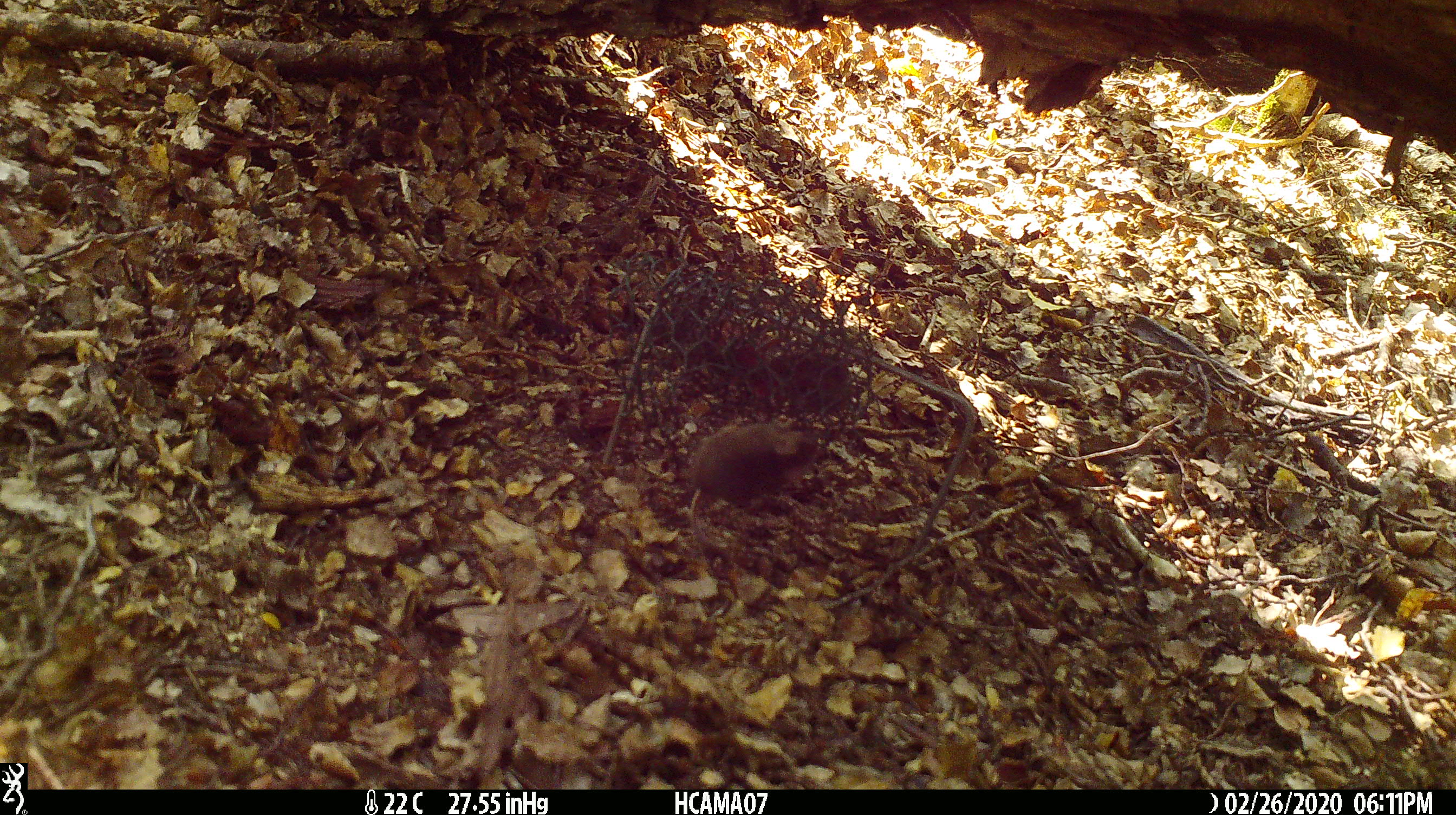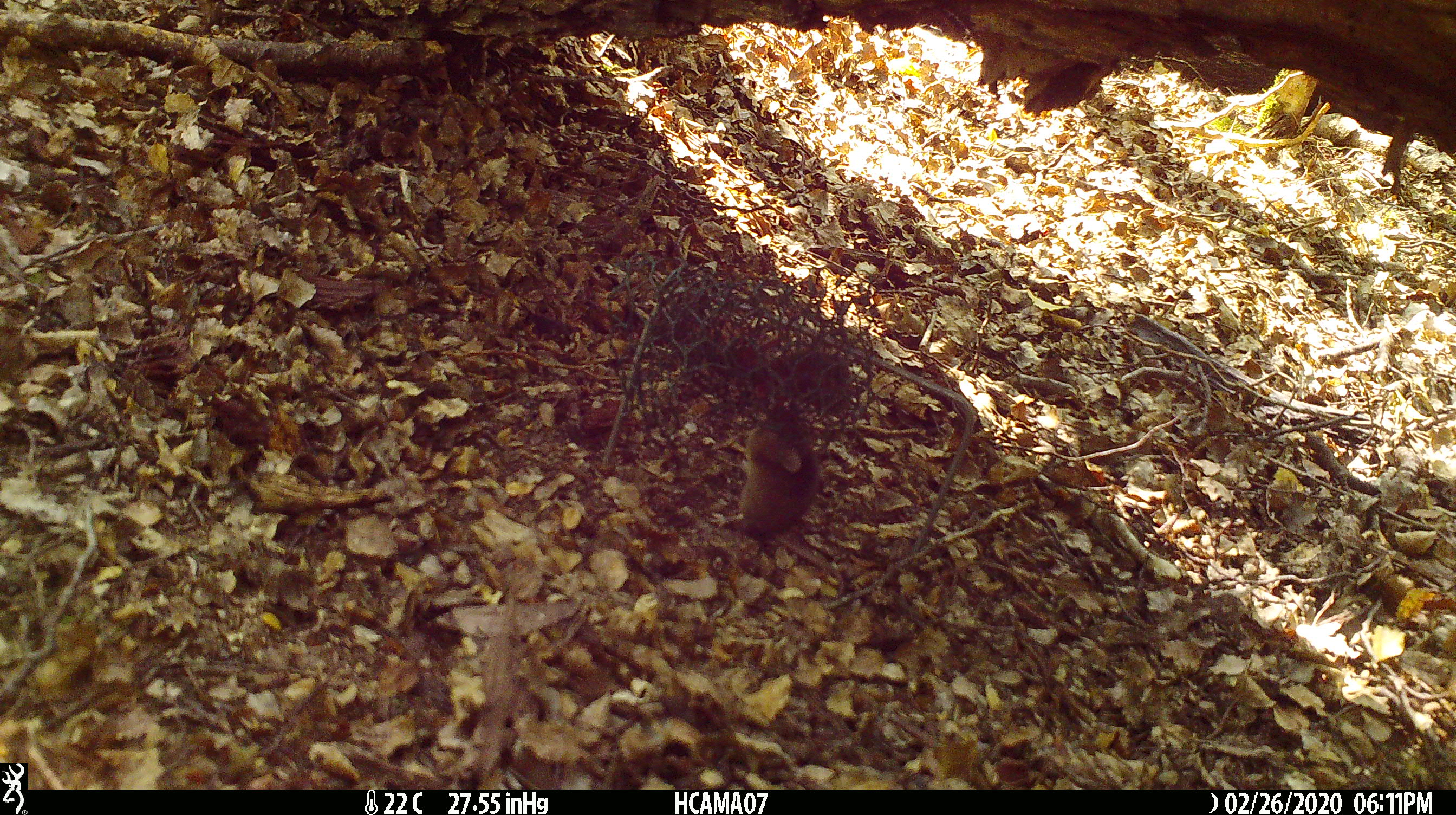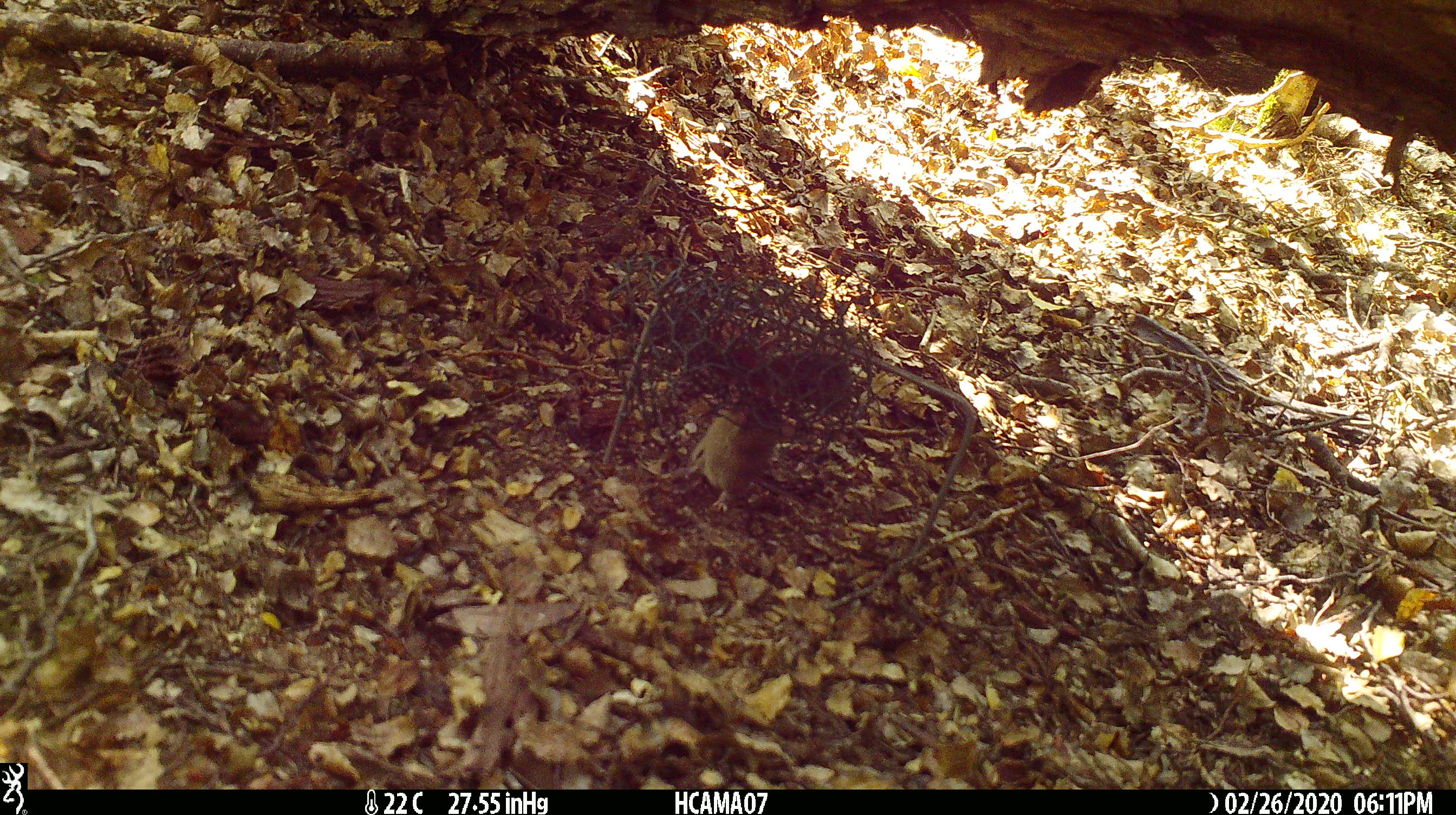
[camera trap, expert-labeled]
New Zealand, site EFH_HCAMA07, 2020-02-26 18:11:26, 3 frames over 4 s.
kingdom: Animalia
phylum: Chordata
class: Mammalia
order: Rodentia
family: Muridae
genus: Mus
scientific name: Mus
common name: mouse